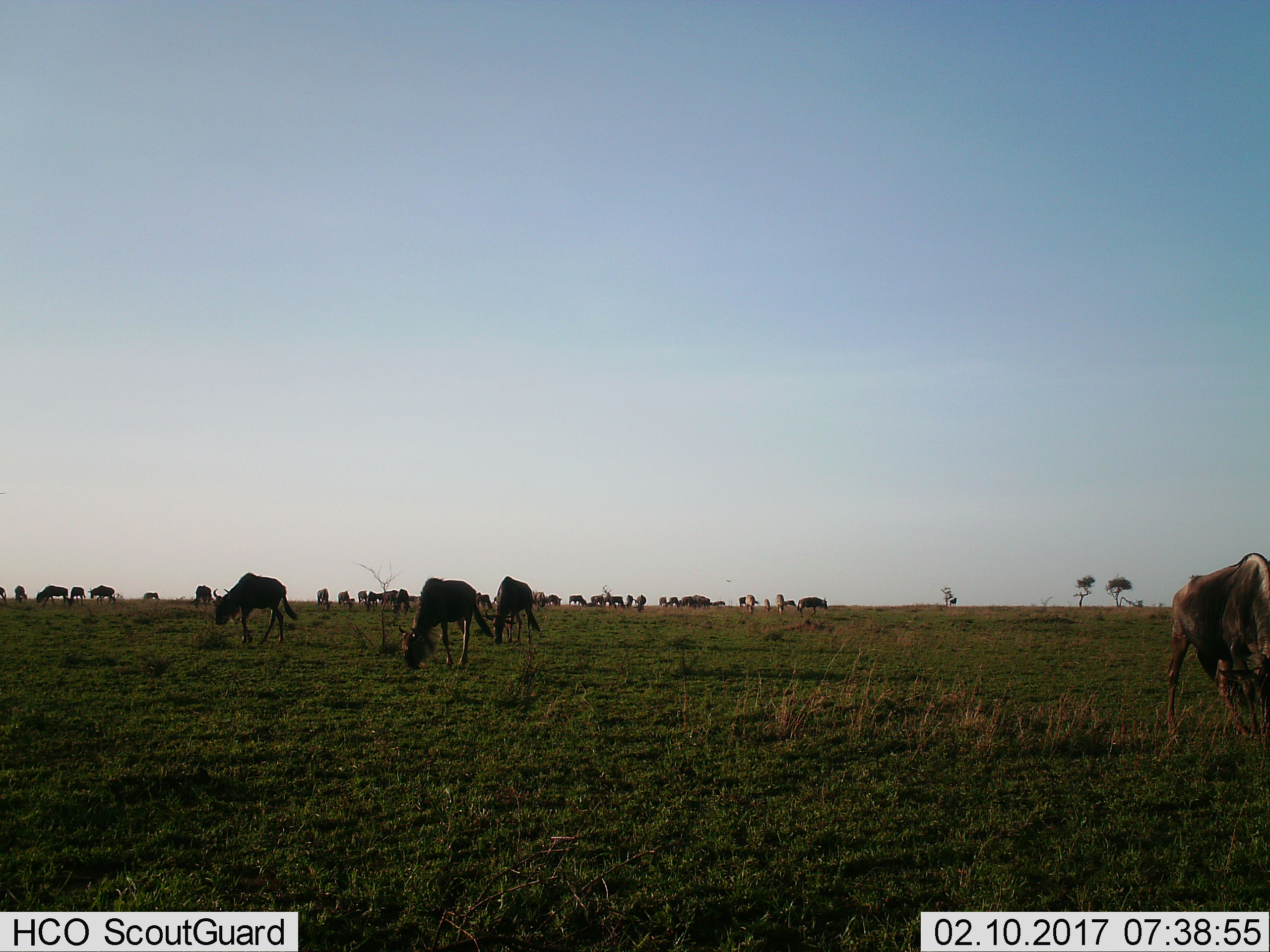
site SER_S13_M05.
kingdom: Animalia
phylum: Chordata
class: Mammalia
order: Artiodactyla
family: Bovidae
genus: Connochaetes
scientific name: Connochaetes taurinus taurinus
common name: blue wildebeest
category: wildebeestblue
Wildebeestblue (blue wildebeest) (Connochaetes taurinus taurinus), count 11-50. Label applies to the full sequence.